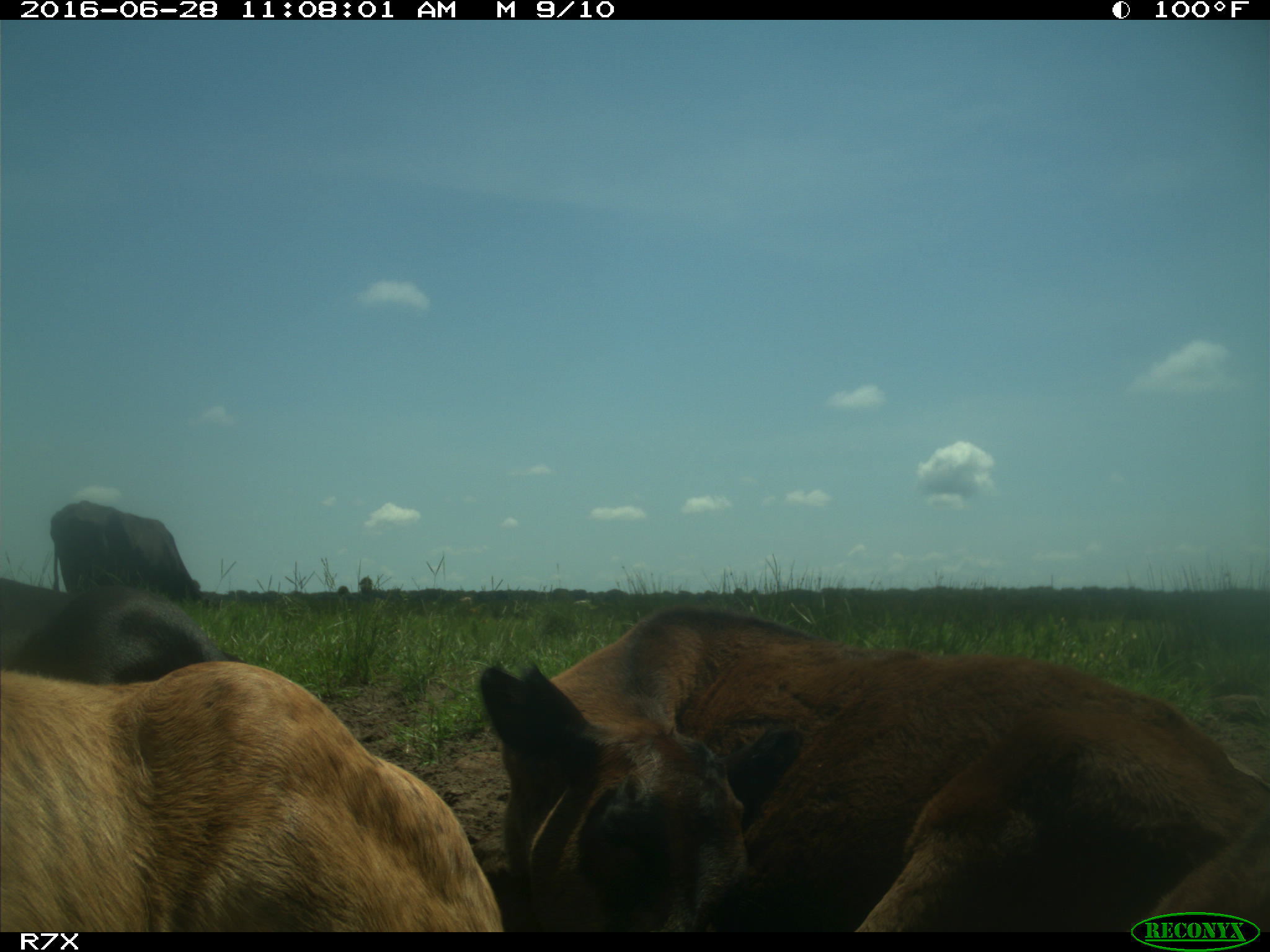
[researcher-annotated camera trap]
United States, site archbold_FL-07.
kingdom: Animalia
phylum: Chordata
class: Mammalia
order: Artiodactyla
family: Bovidae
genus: Bos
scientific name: Bos taurus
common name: domestic cow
Bos taurus (domestic cow).